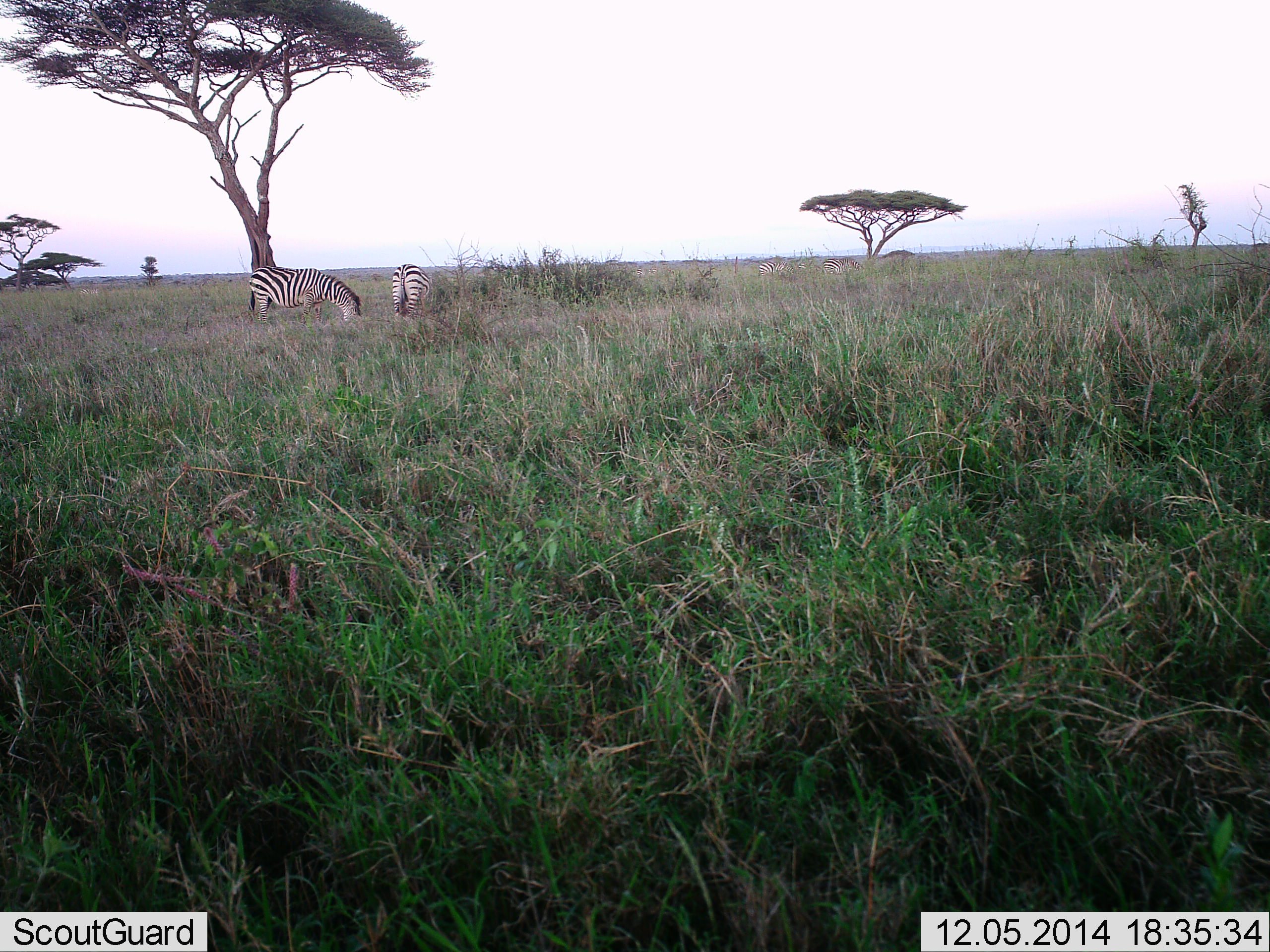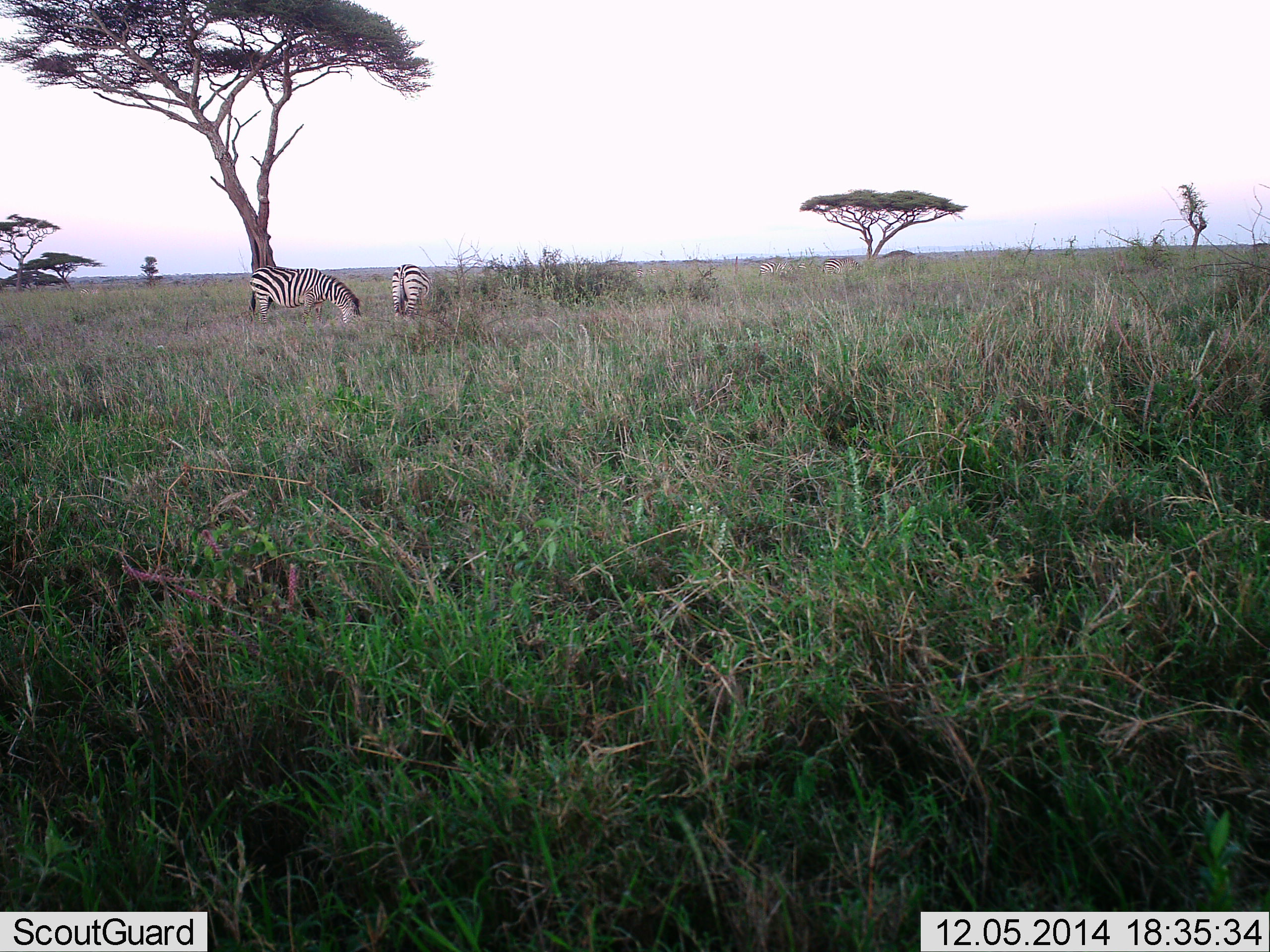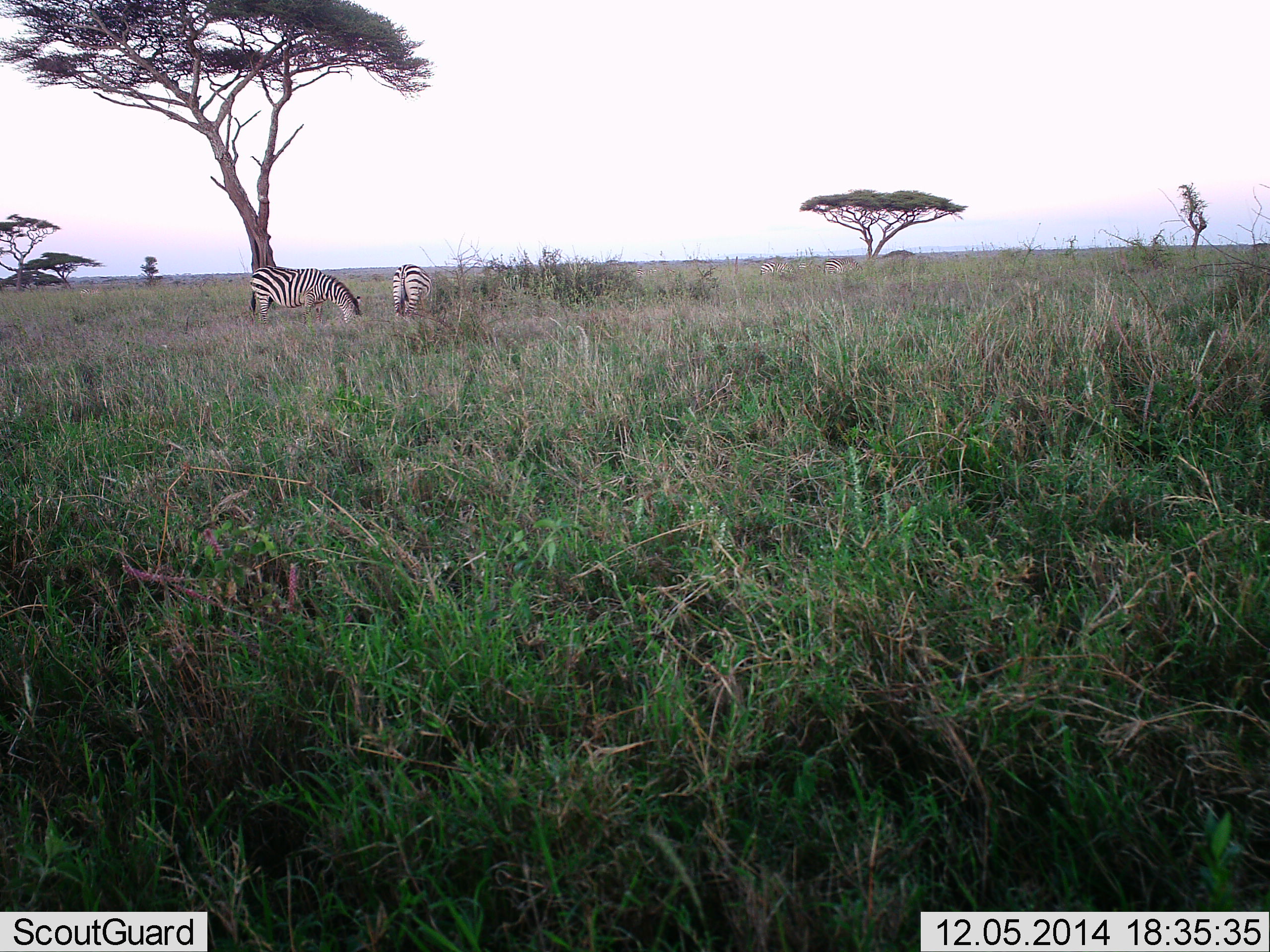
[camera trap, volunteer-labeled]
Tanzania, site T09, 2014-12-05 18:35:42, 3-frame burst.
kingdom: Animalia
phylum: Chordata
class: Mammalia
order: Perissodactyla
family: Equidae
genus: Equus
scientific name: Equus quagga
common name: plains zebra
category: zebra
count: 2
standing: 20%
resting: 0%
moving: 0%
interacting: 0%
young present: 0%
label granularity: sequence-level